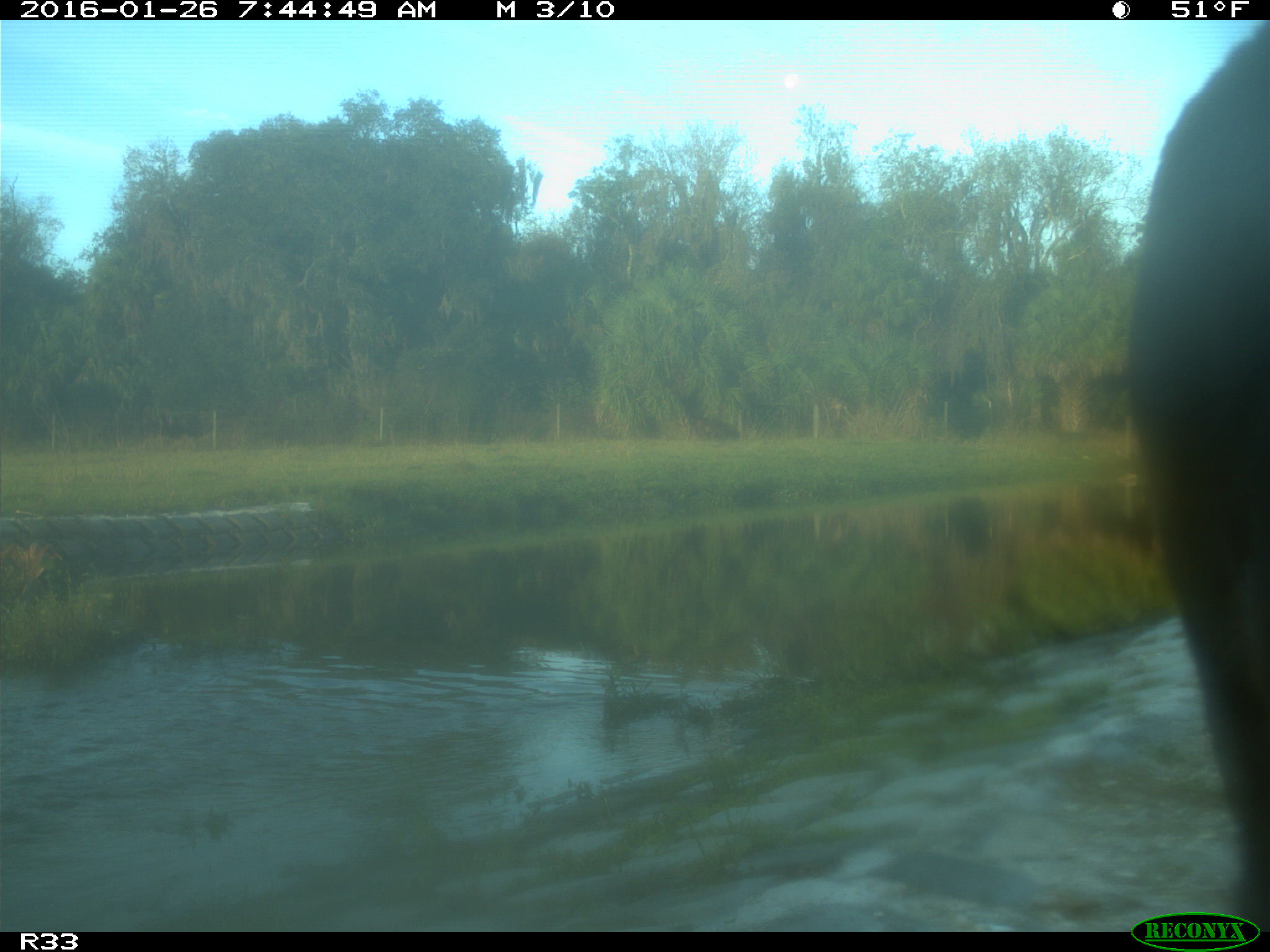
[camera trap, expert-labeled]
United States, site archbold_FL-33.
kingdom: Animalia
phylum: Chordata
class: Mammalia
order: Artiodactyla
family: Bovidae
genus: Bos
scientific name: Bos taurus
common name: domestic cow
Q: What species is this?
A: Bos taurus (domestic cow).